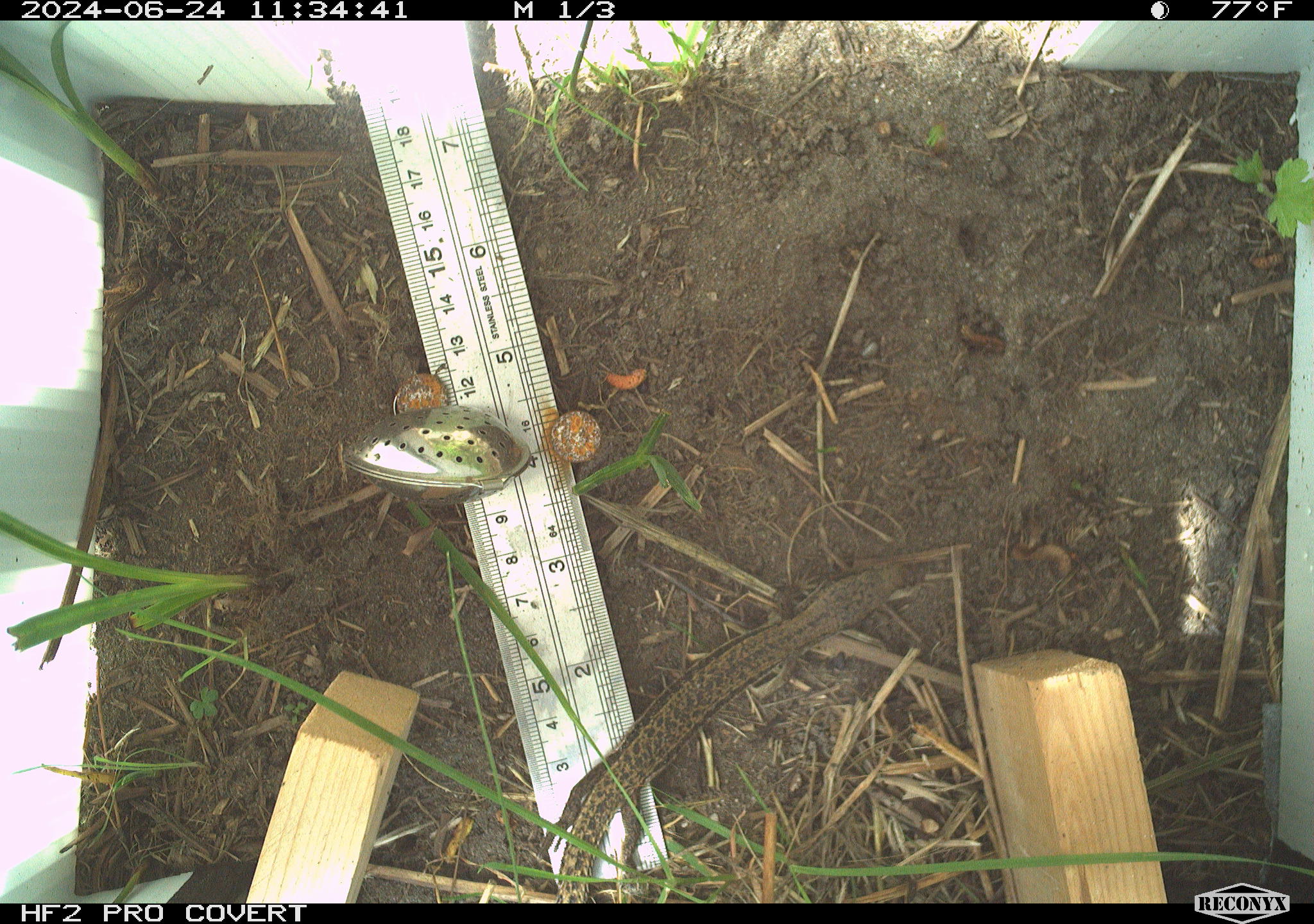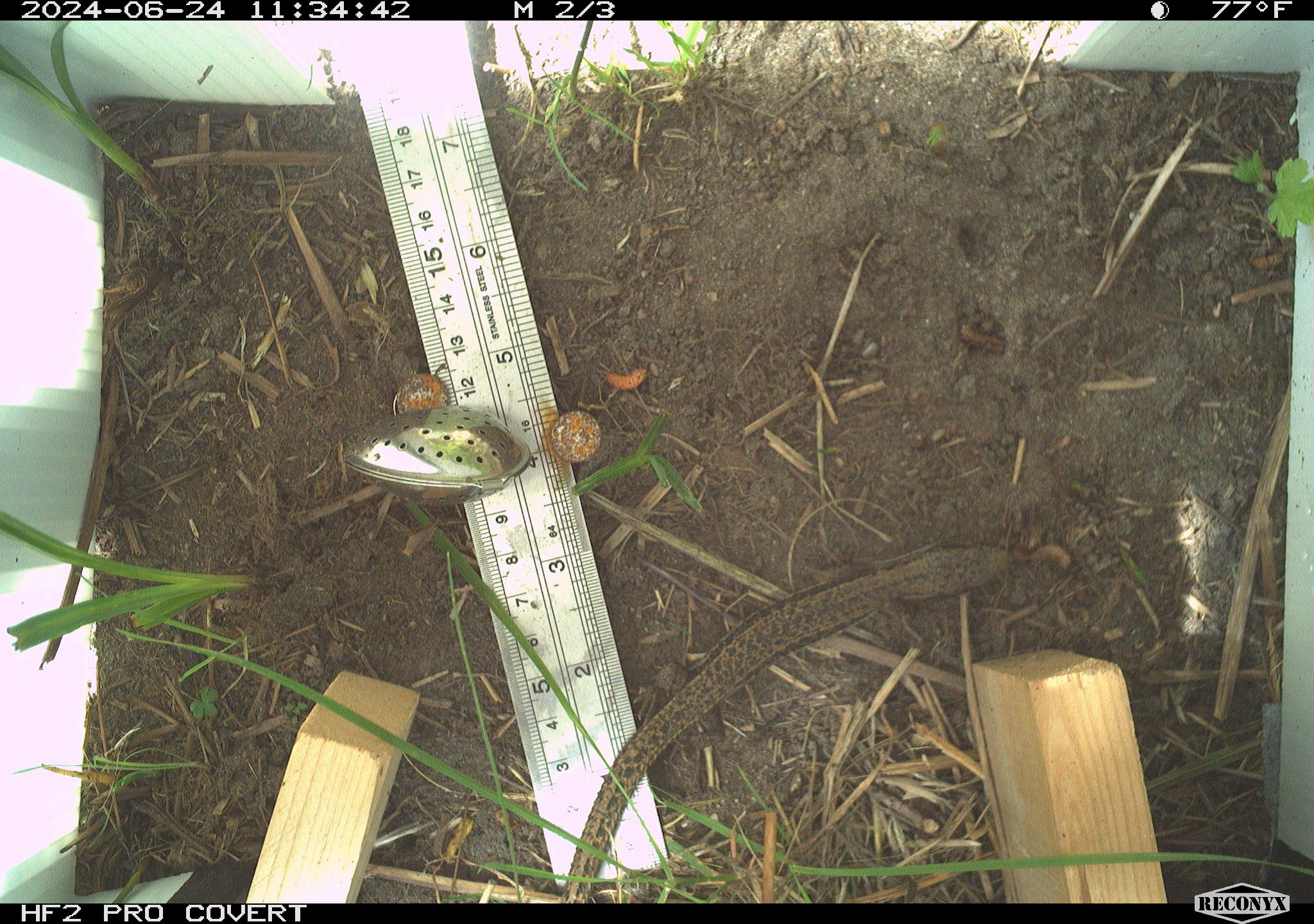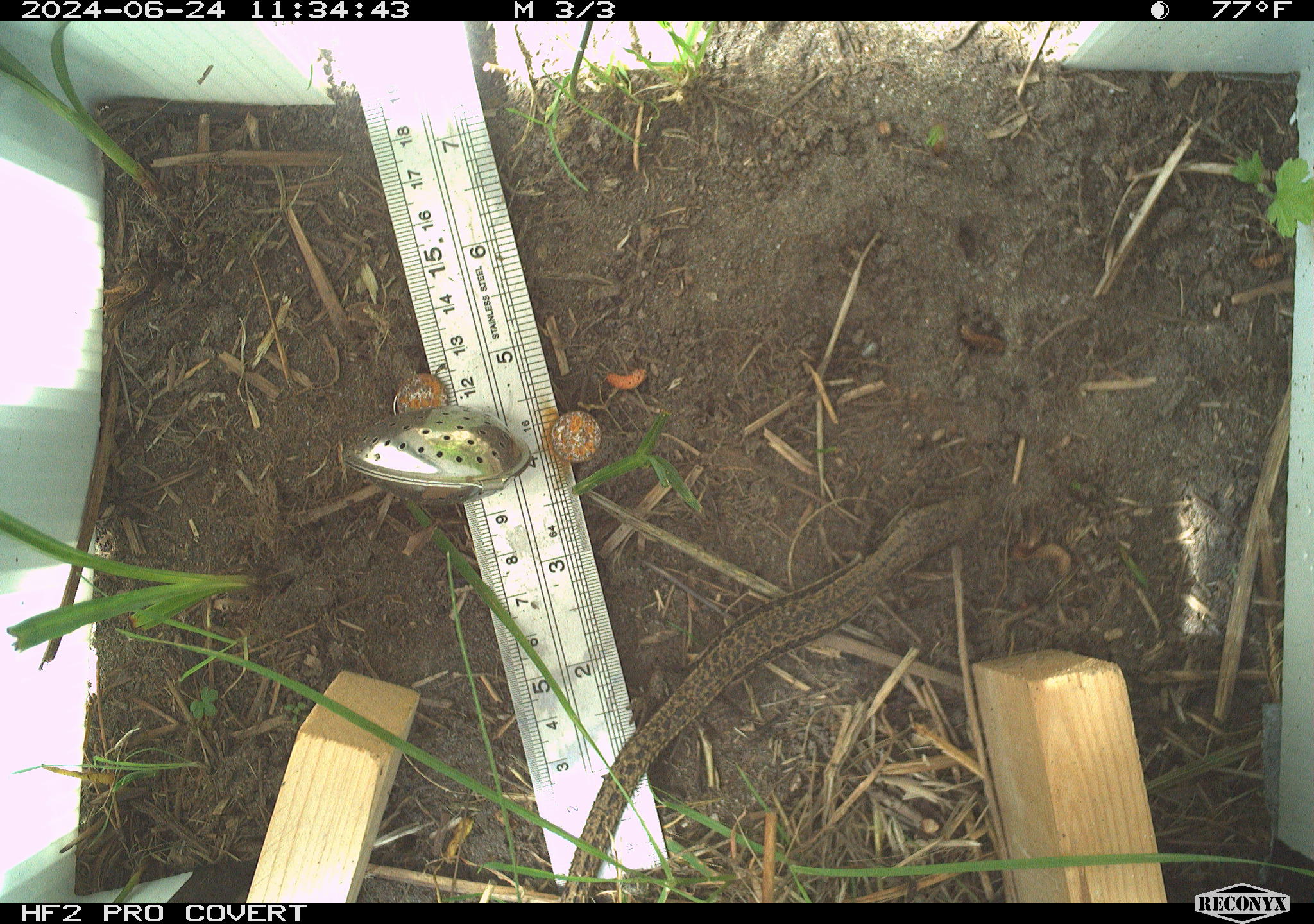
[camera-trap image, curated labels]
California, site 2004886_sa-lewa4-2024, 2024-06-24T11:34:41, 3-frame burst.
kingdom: Animalia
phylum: Chordata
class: Reptilia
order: Squamata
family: Anguidae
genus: Elgaria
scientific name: Elgaria coerulea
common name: northern alligator lizard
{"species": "northern alligator lizard (Elgaria coerulea)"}